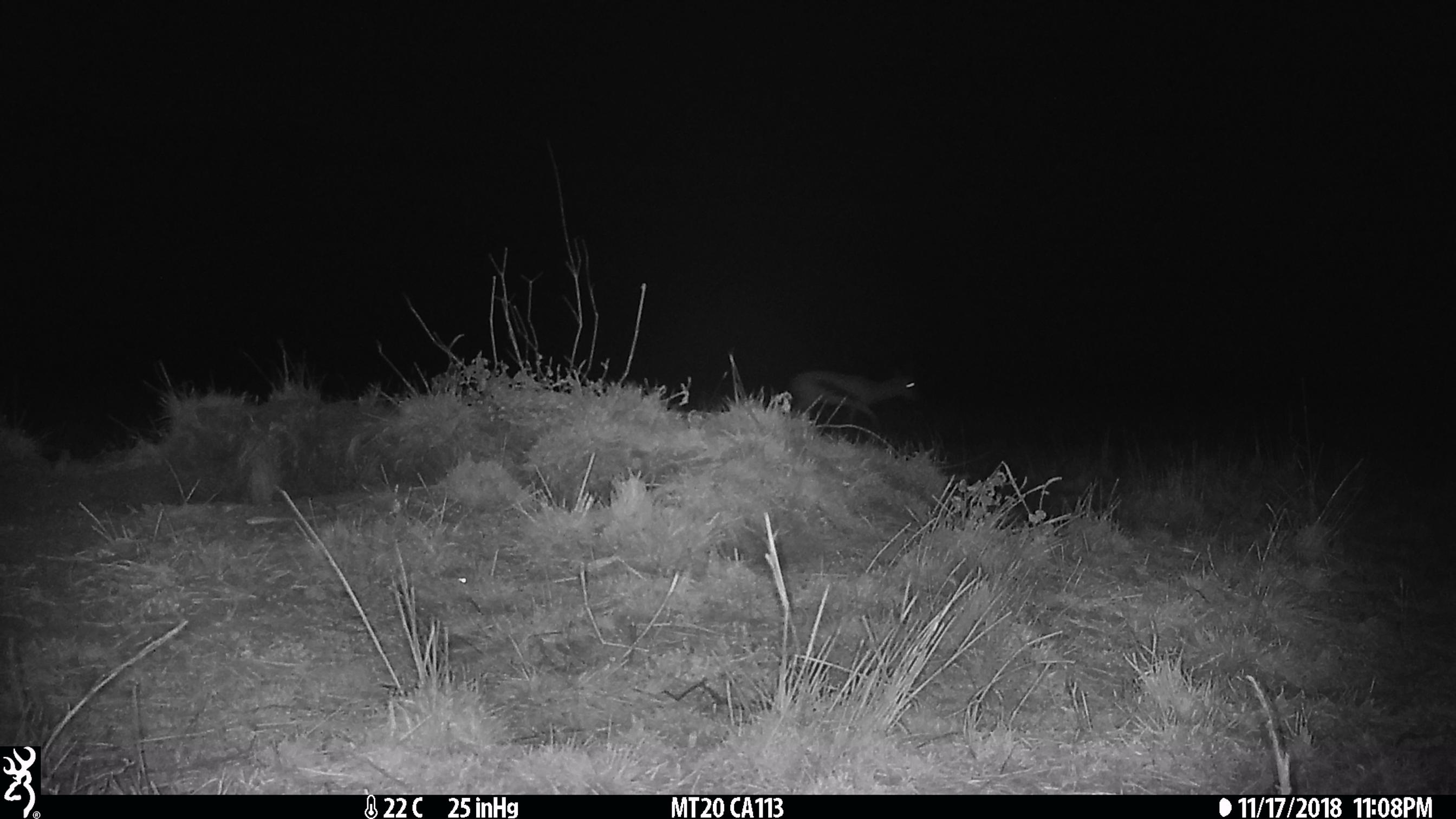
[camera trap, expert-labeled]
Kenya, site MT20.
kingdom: Animalia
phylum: Chordata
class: Mammalia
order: Artiodactyla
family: Bovidae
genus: Eudorcas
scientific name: Eudorcas thomsonii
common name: thomon's gazelle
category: gazelle thomsons